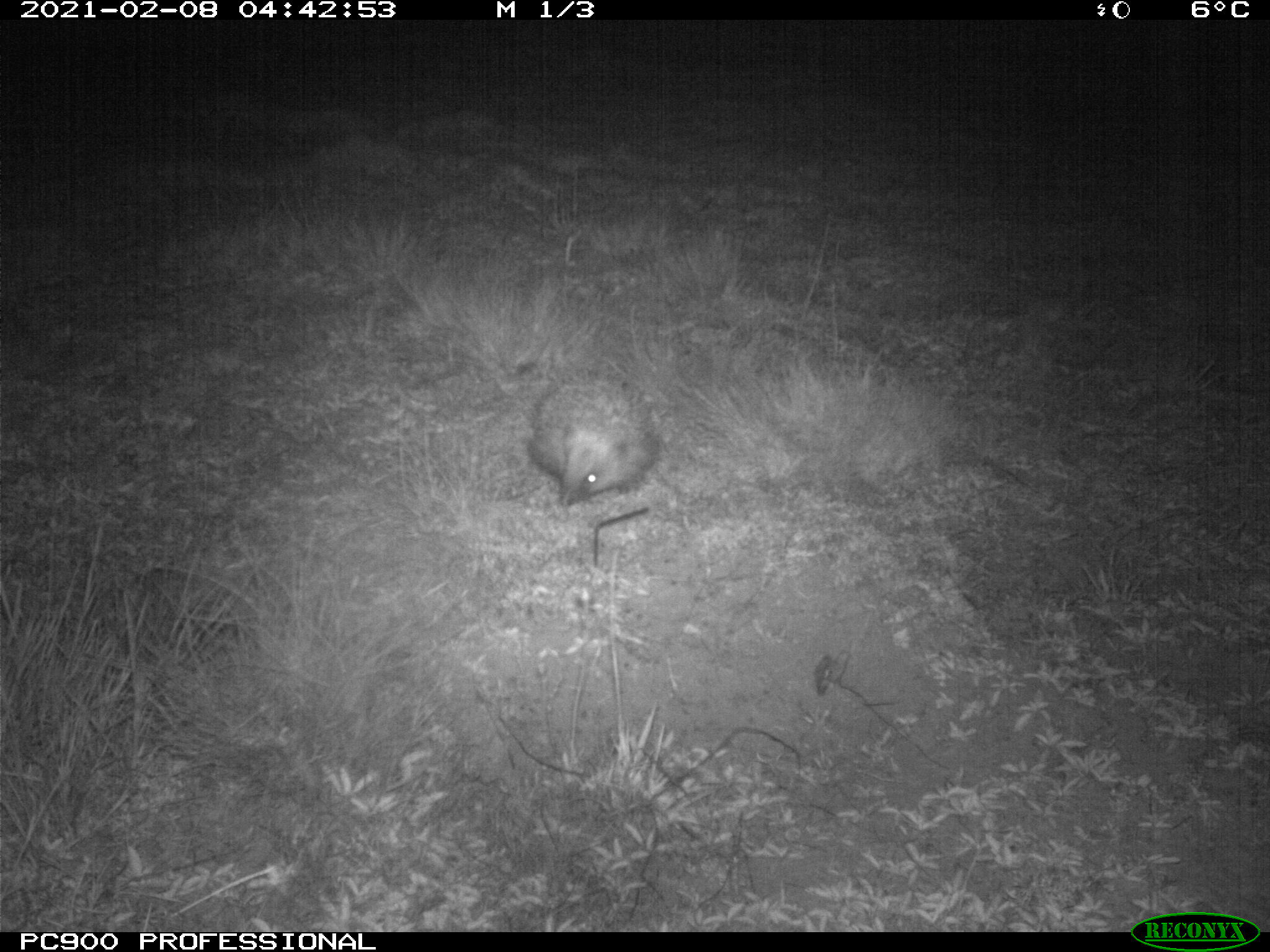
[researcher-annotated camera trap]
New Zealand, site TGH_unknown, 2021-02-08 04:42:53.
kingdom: Animalia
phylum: Chordata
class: Mammalia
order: Eulipotyphla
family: Erinaceidae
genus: Erinaceus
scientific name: Erinaceus europaeus europaeus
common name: european hedgehog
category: hedgehog